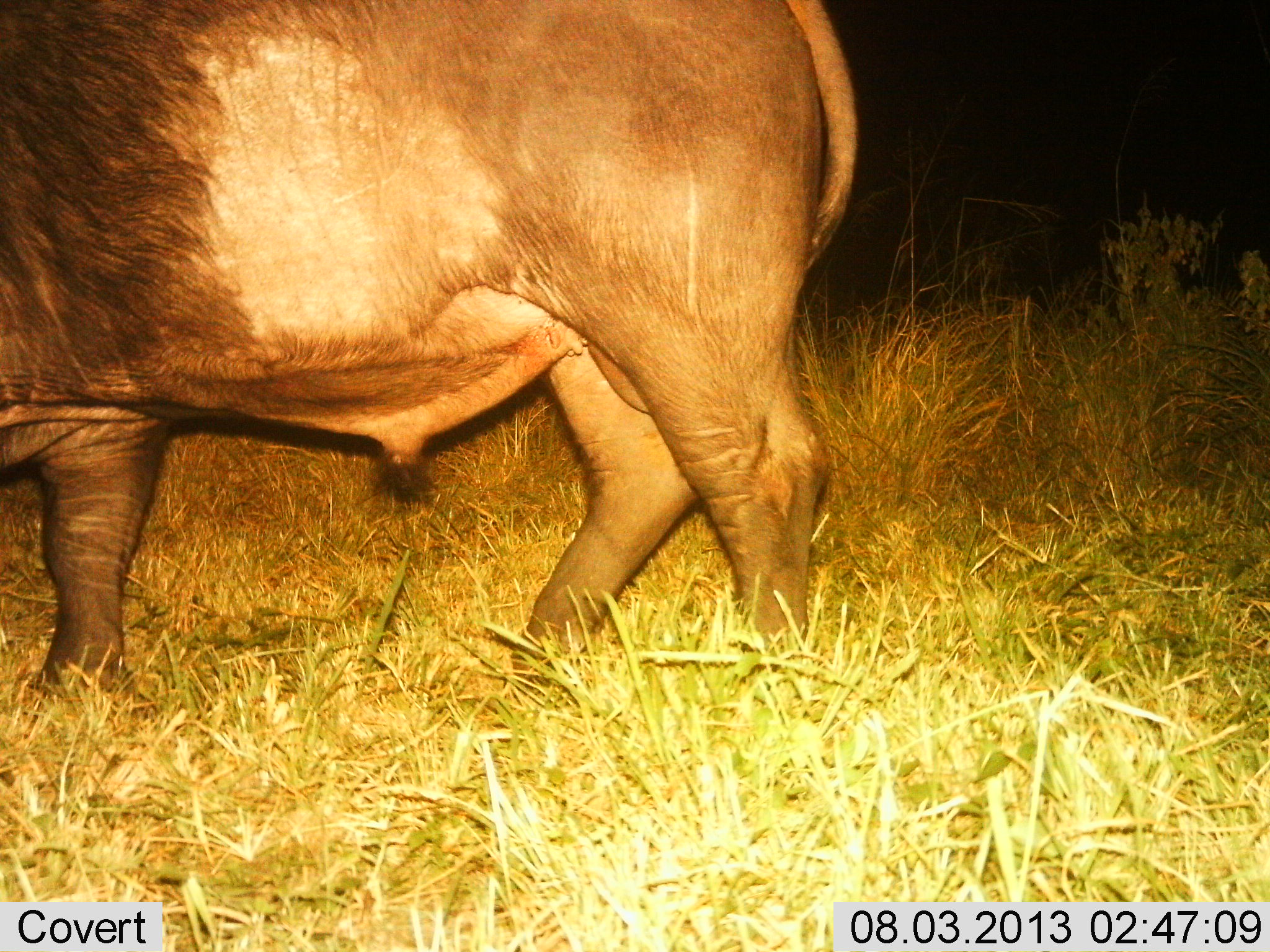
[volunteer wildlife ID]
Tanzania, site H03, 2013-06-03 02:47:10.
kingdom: Animalia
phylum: Chordata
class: Mammalia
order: Artiodactyla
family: Bovidae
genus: Syncerus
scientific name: Syncerus caffer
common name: cape buffalo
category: buffalo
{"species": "buffalo (cape buffalo) (Syncerus caffer)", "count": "1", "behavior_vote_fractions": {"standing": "30%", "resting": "0%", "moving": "70%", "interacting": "0%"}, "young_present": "0%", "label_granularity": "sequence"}